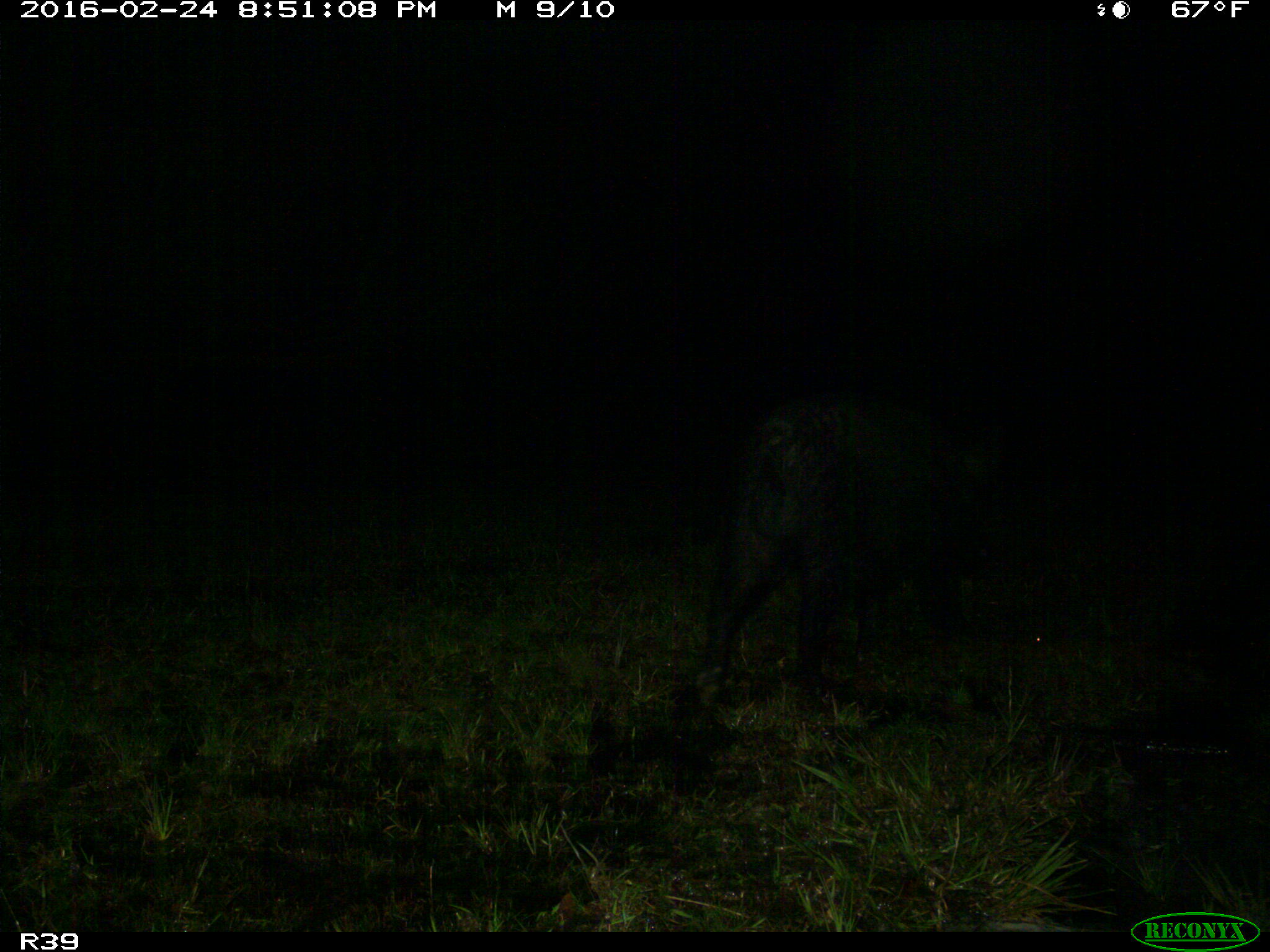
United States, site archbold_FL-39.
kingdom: Animalia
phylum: Chordata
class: Mammalia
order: Artiodactyla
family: Suidae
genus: Sus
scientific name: Sus scrofa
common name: wild boar